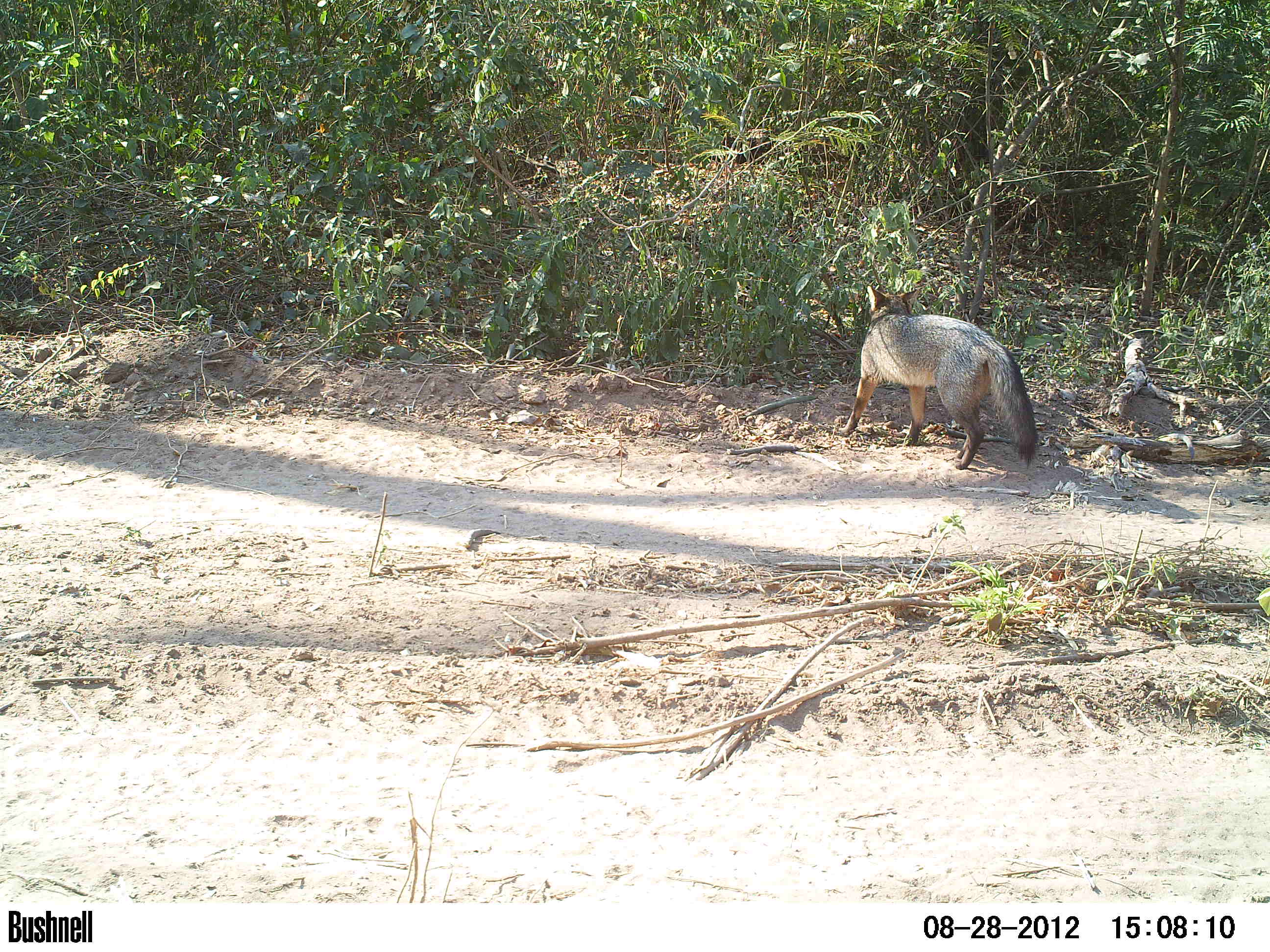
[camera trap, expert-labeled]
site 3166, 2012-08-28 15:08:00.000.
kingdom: Animalia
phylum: Chordata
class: Mammalia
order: Carnivora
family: Canidae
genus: Cerdocyon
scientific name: Cerdocyon thous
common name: crab-eating fox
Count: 1.